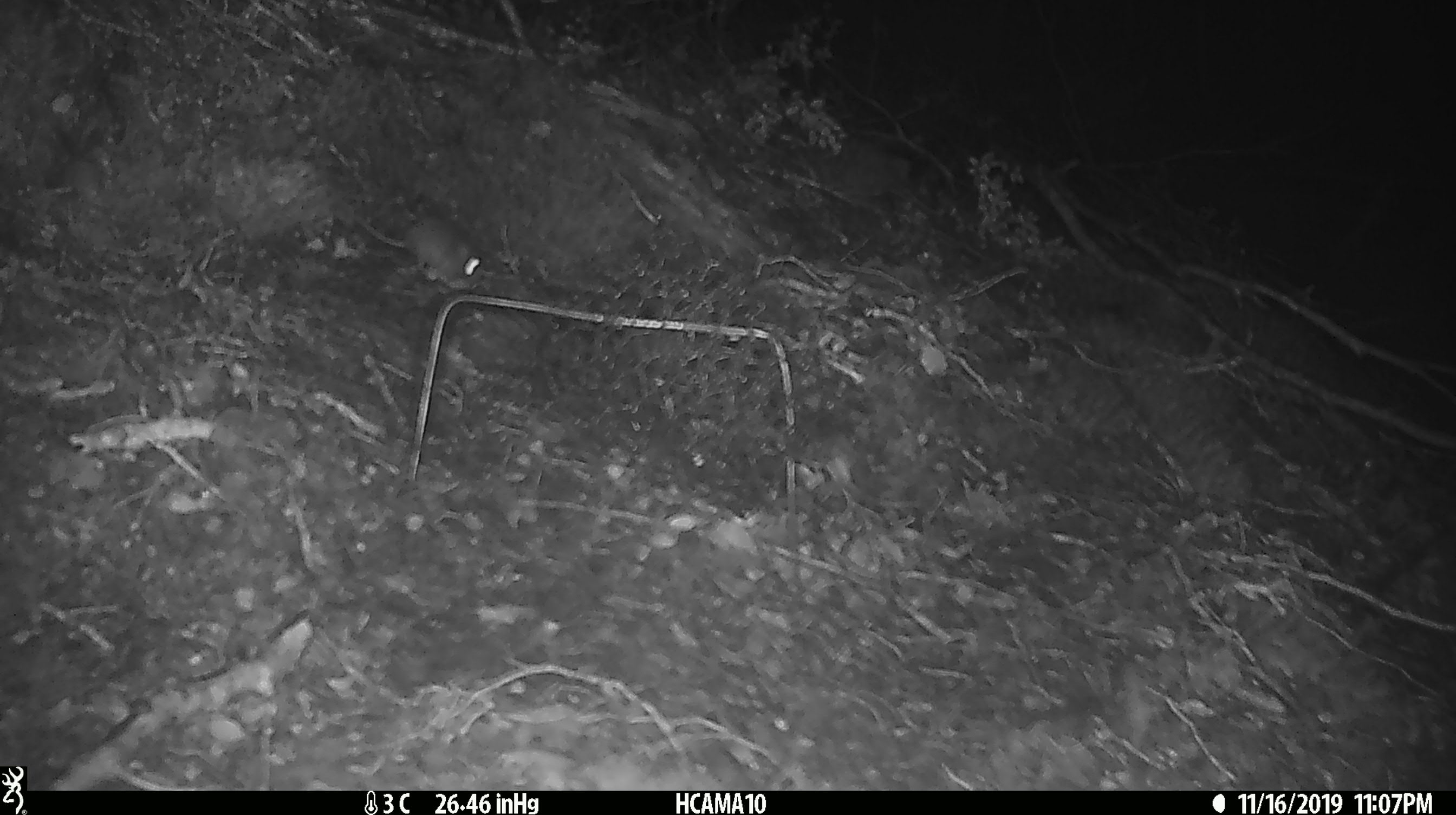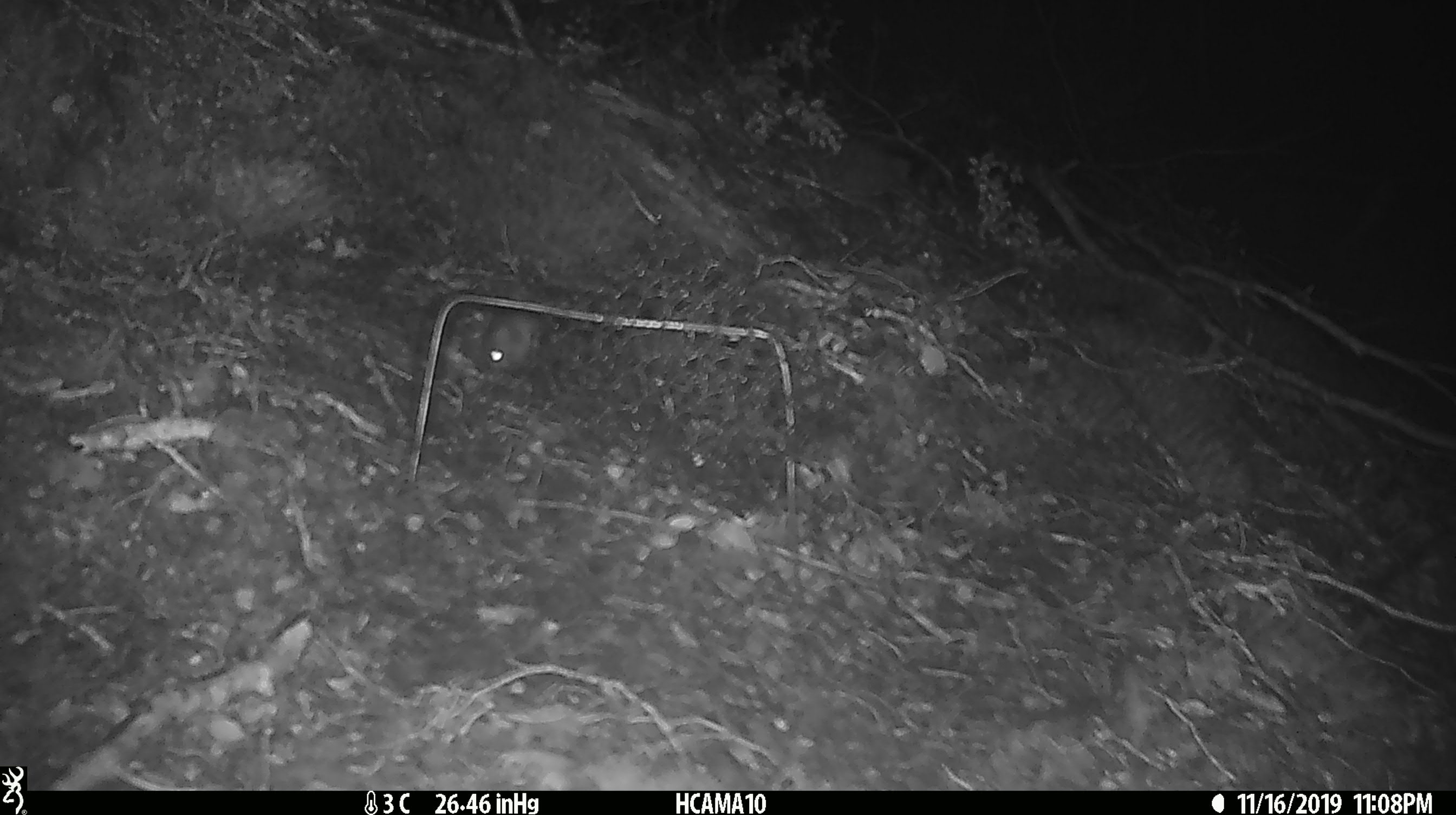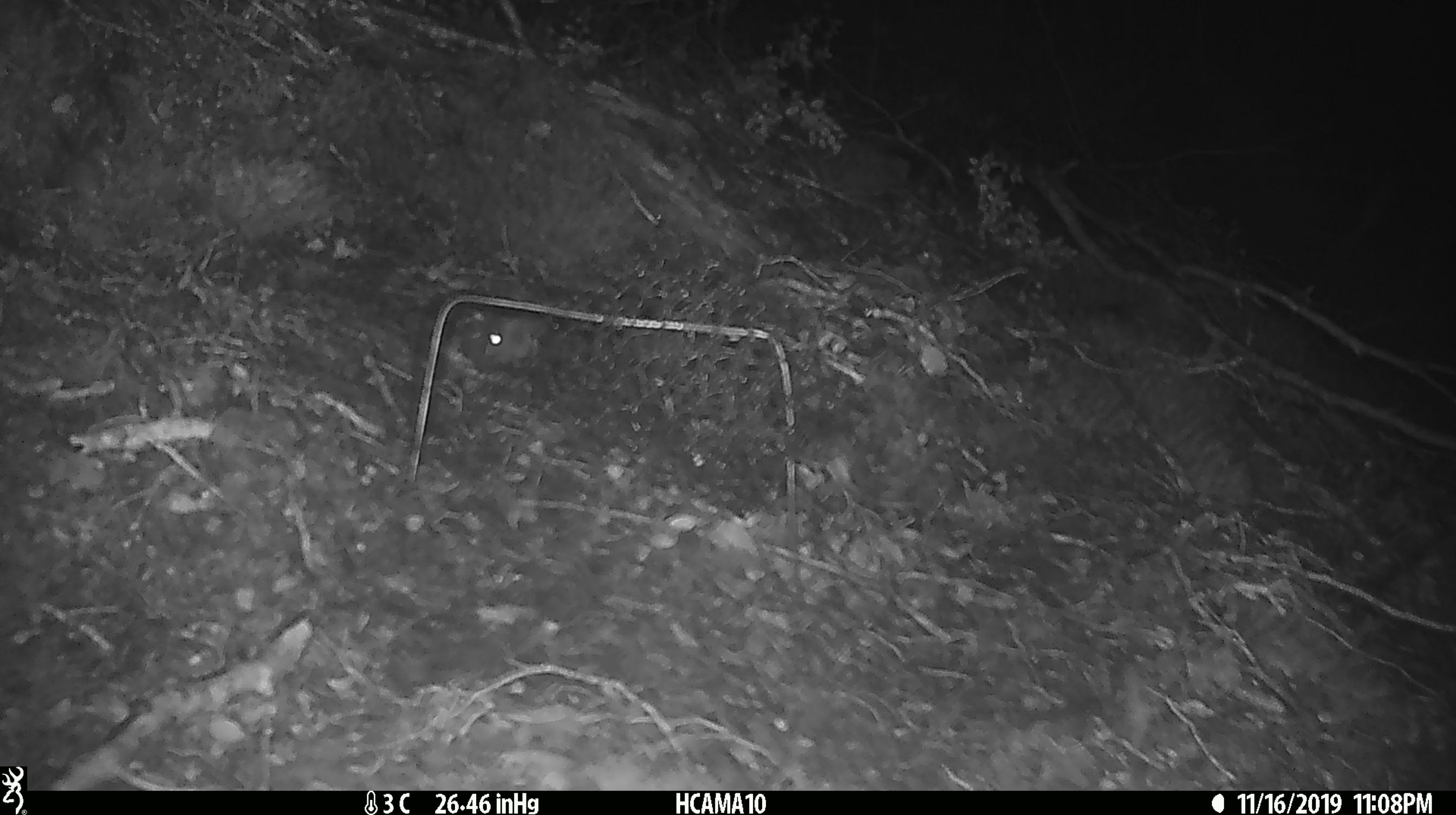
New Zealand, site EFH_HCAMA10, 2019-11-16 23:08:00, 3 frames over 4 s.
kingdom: Animalia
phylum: Chordata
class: Mammalia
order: Rodentia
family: Muridae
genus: Mus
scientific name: Mus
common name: mouse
Mouse (Mus).